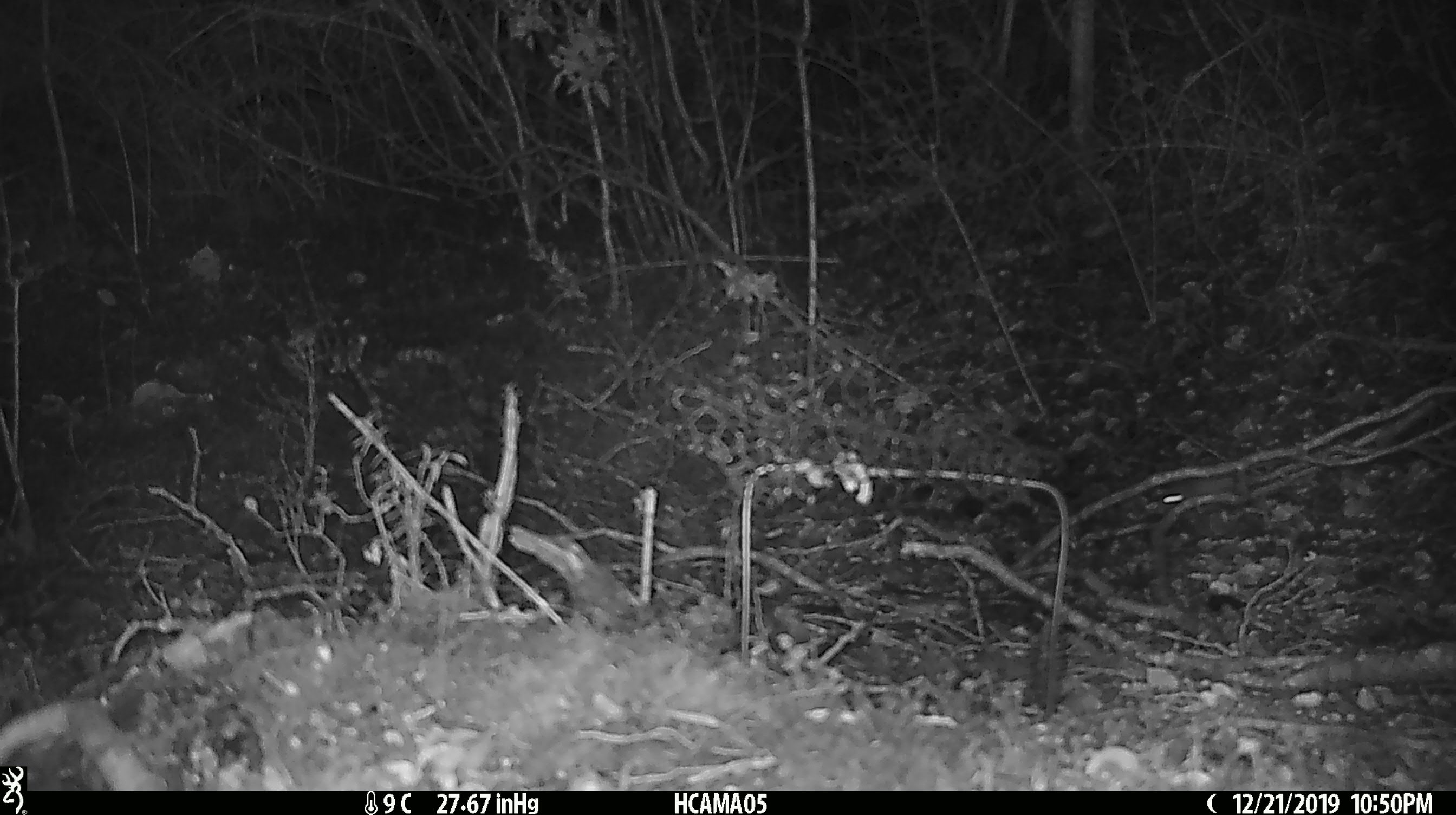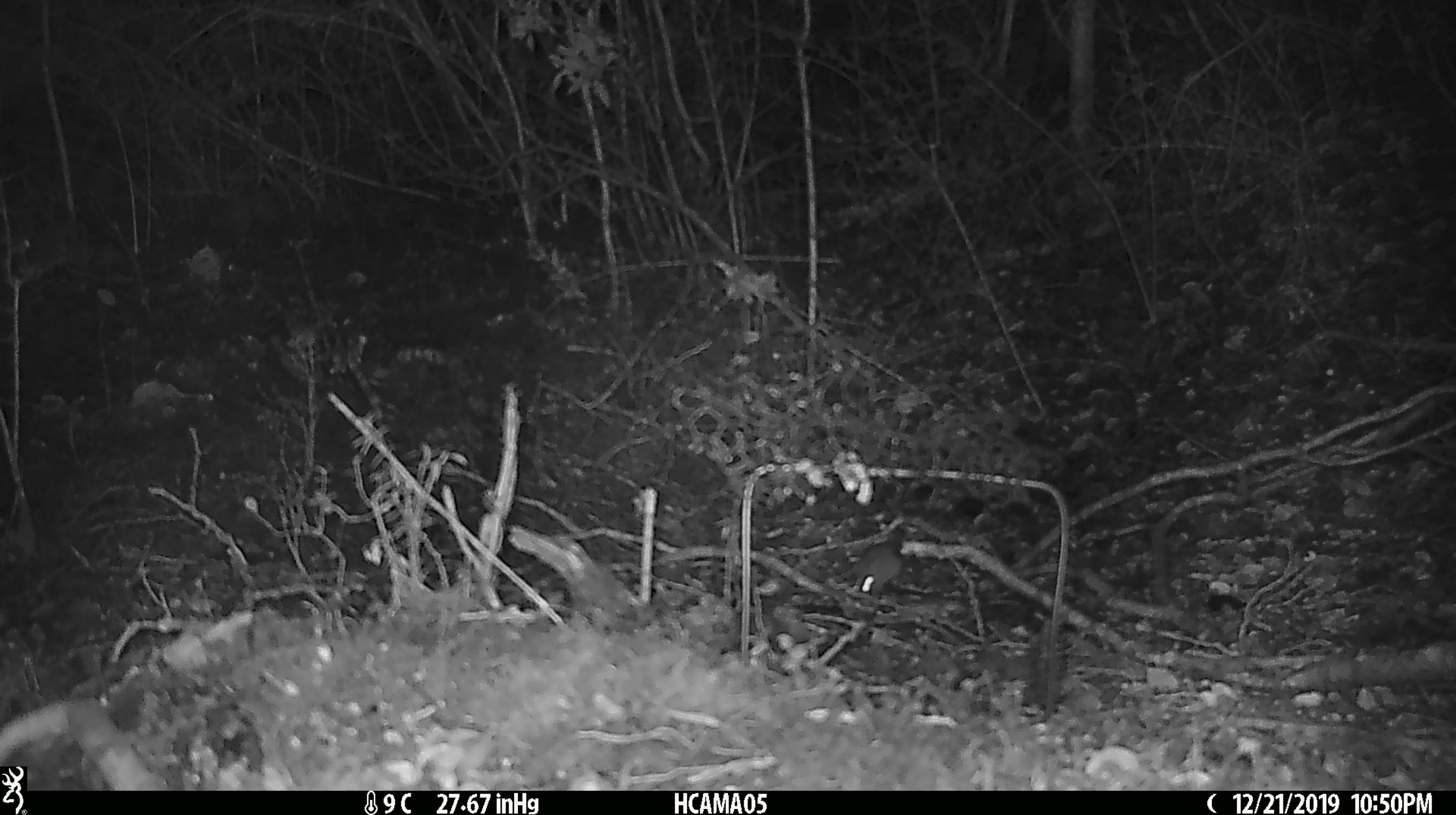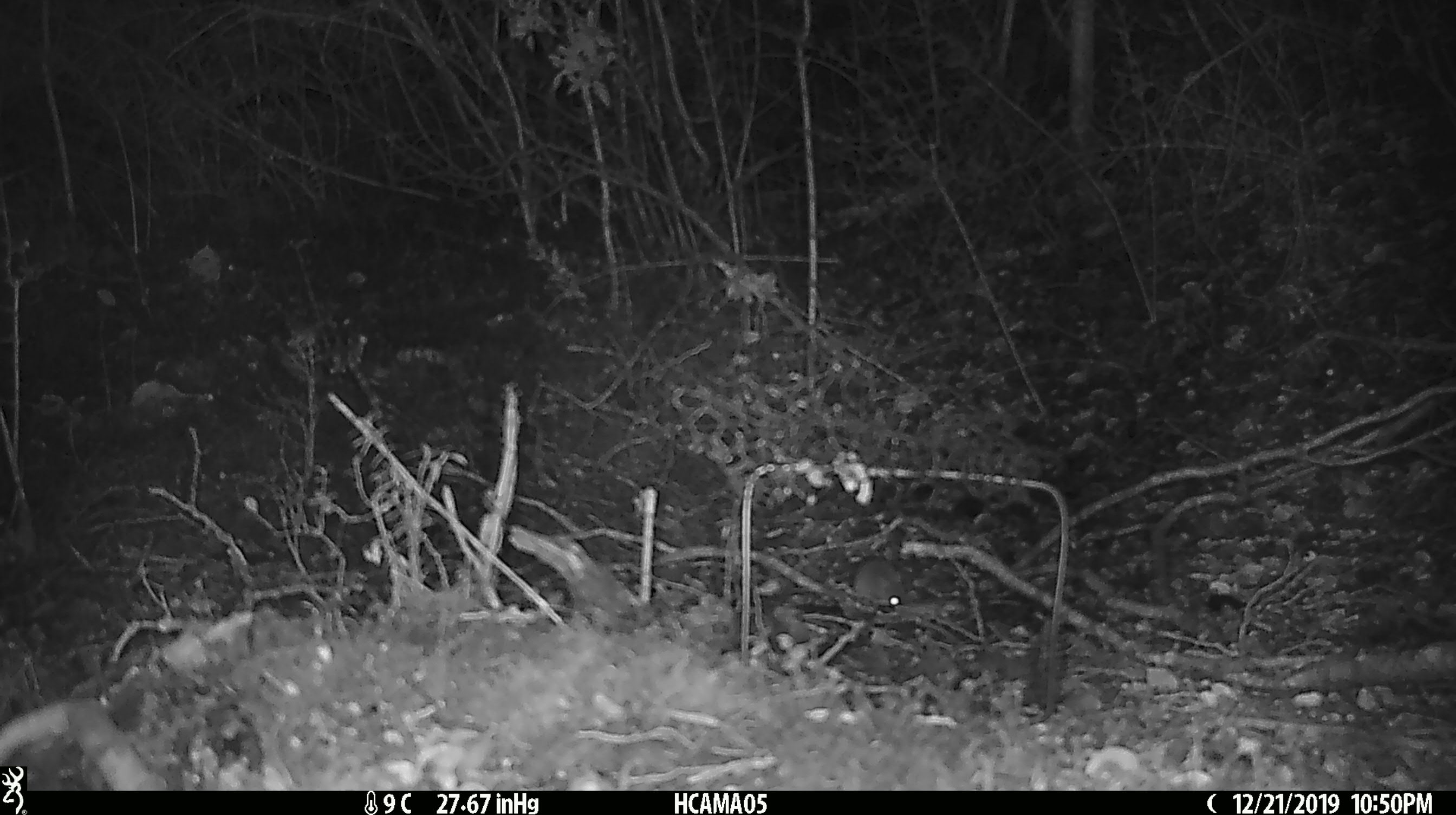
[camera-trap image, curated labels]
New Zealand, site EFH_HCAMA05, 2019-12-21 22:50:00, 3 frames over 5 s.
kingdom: Animalia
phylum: Chordata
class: Mammalia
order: Rodentia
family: Muridae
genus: Mus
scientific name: Mus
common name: mouse